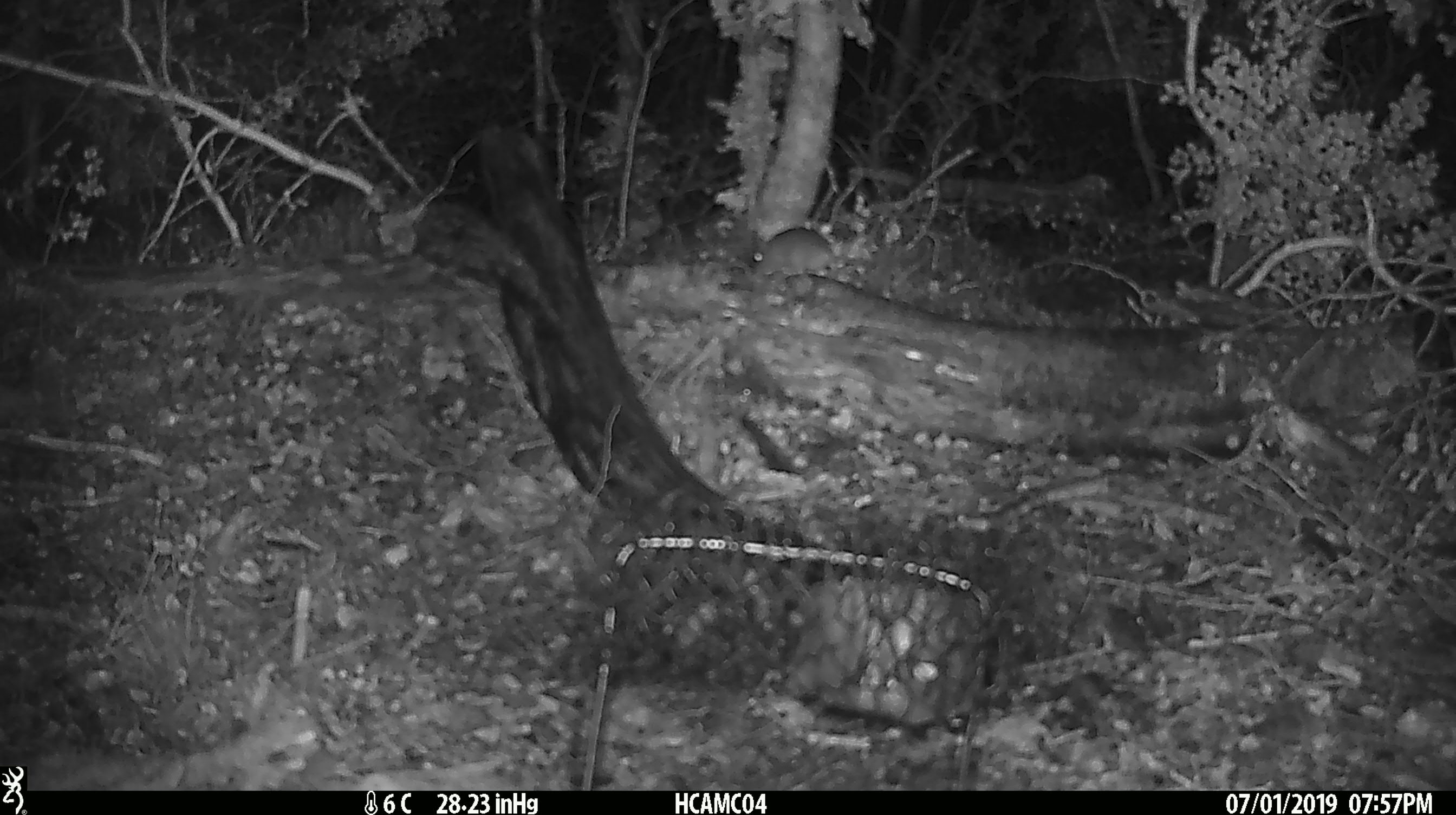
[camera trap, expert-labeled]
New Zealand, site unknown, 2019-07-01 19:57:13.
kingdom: Animalia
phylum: Chordata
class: Mammalia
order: Rodentia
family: Muridae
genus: Mus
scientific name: Mus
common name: mouse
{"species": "mouse (Mus)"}